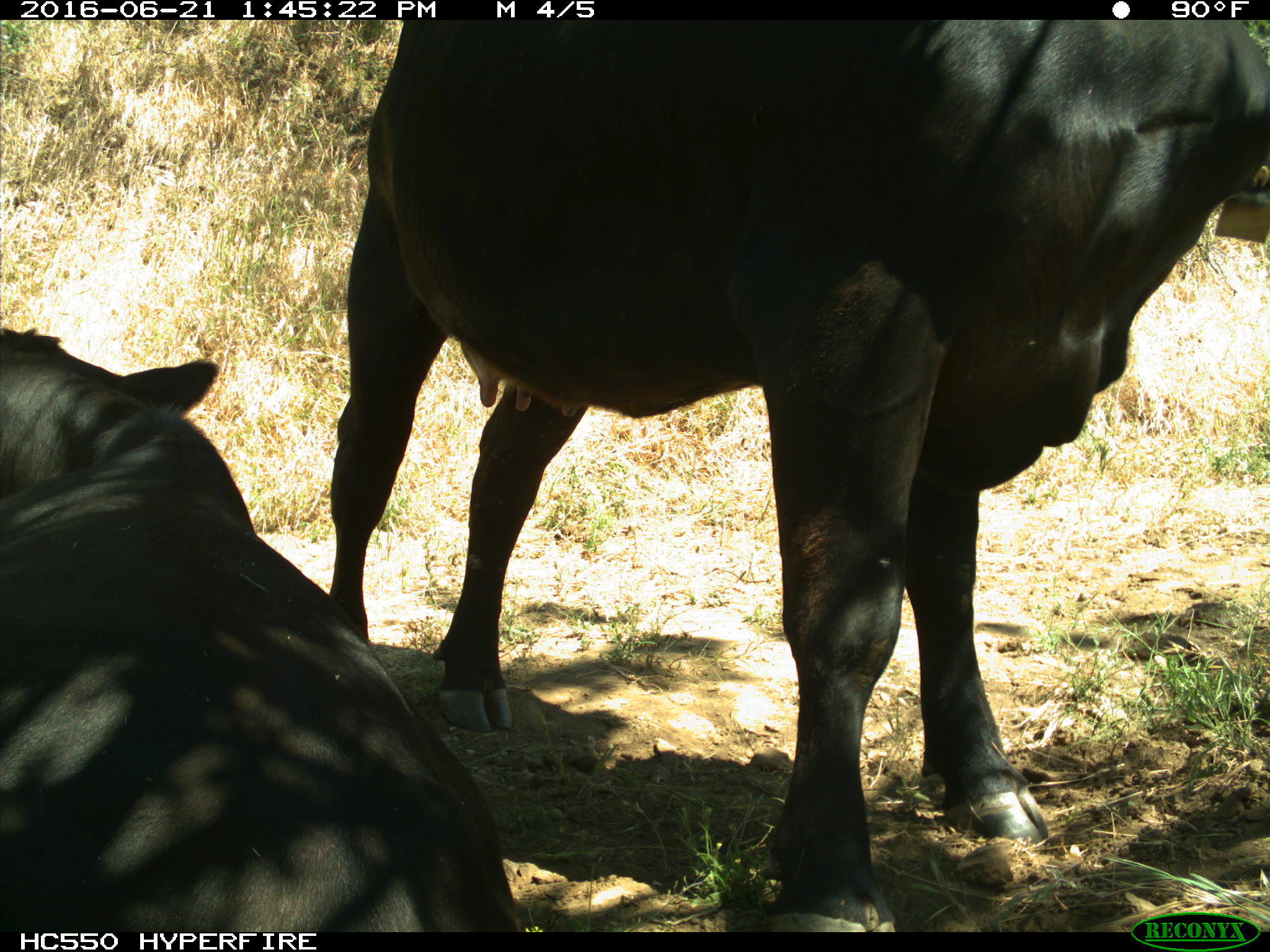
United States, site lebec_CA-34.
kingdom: Animalia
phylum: Chordata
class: Mammalia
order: Artiodactyla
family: Bovidae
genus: Bos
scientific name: Bos taurus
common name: domestic cow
Bos taurus (domestic cow).